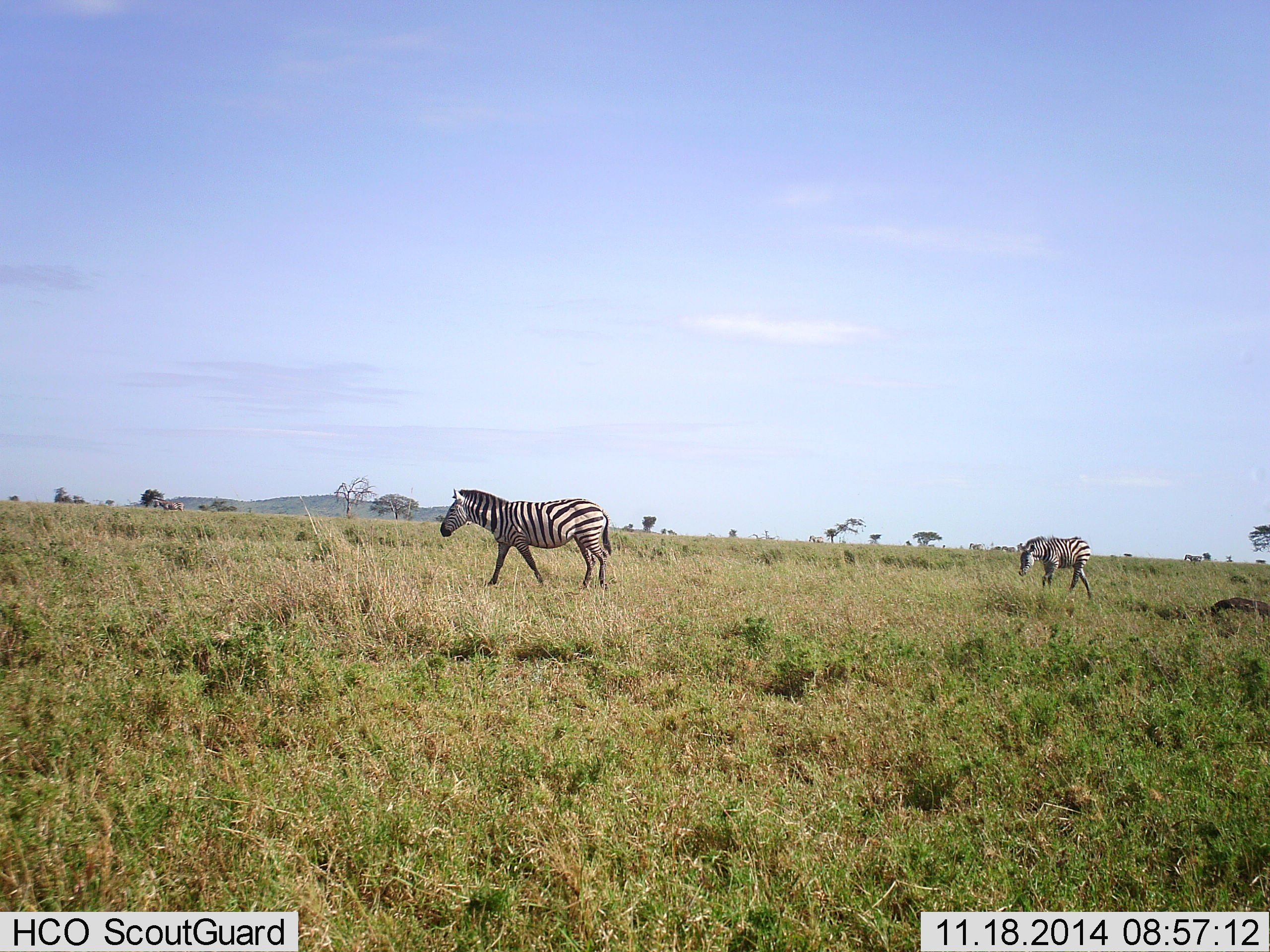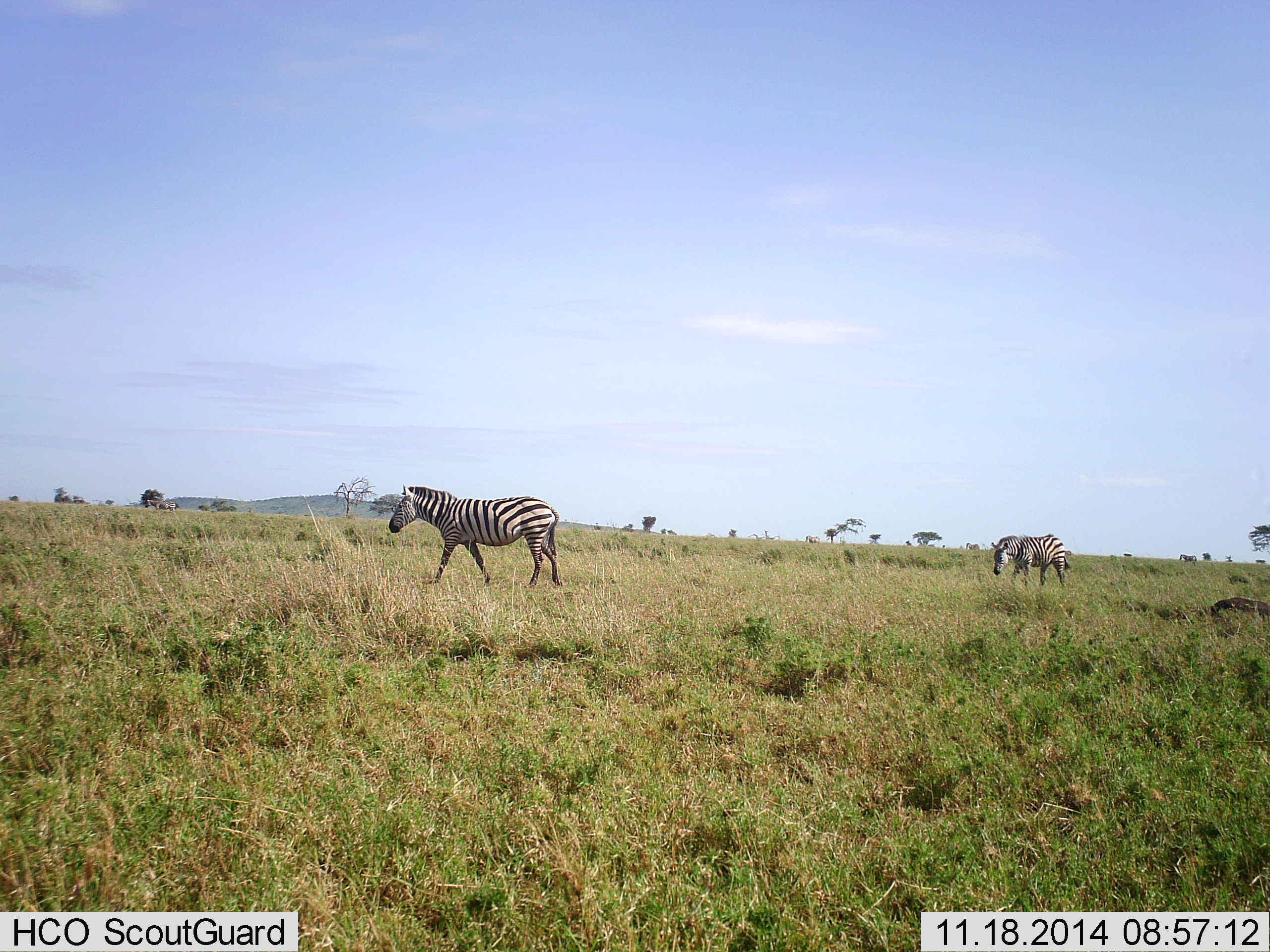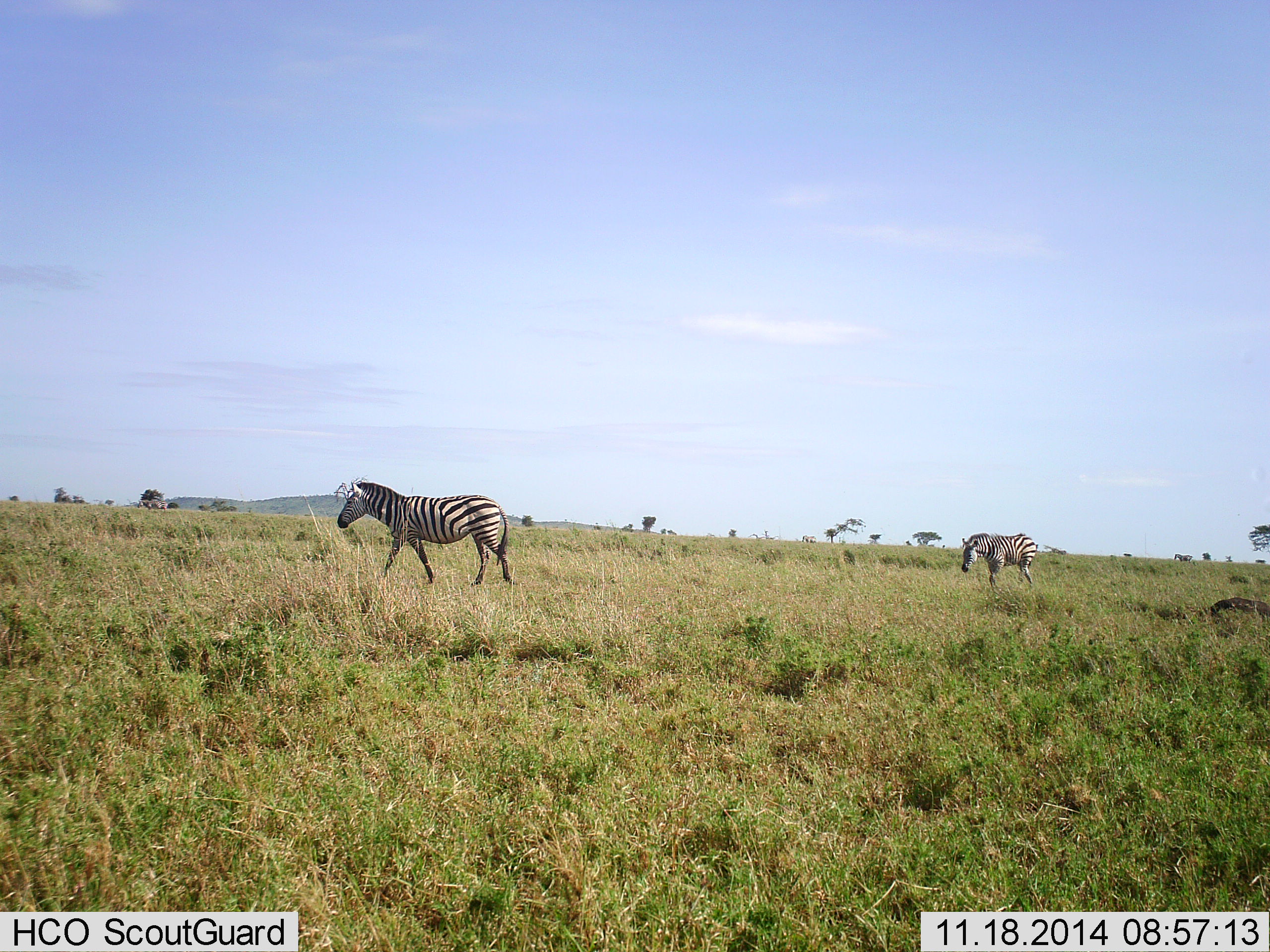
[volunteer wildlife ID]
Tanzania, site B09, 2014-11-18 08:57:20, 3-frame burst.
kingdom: Animalia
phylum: Chordata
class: Mammalia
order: Perissodactyla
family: Equidae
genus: Equus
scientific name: Equus quagga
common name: plains zebra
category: zebra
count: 2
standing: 20%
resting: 0%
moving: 90%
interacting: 0%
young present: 0%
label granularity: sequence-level